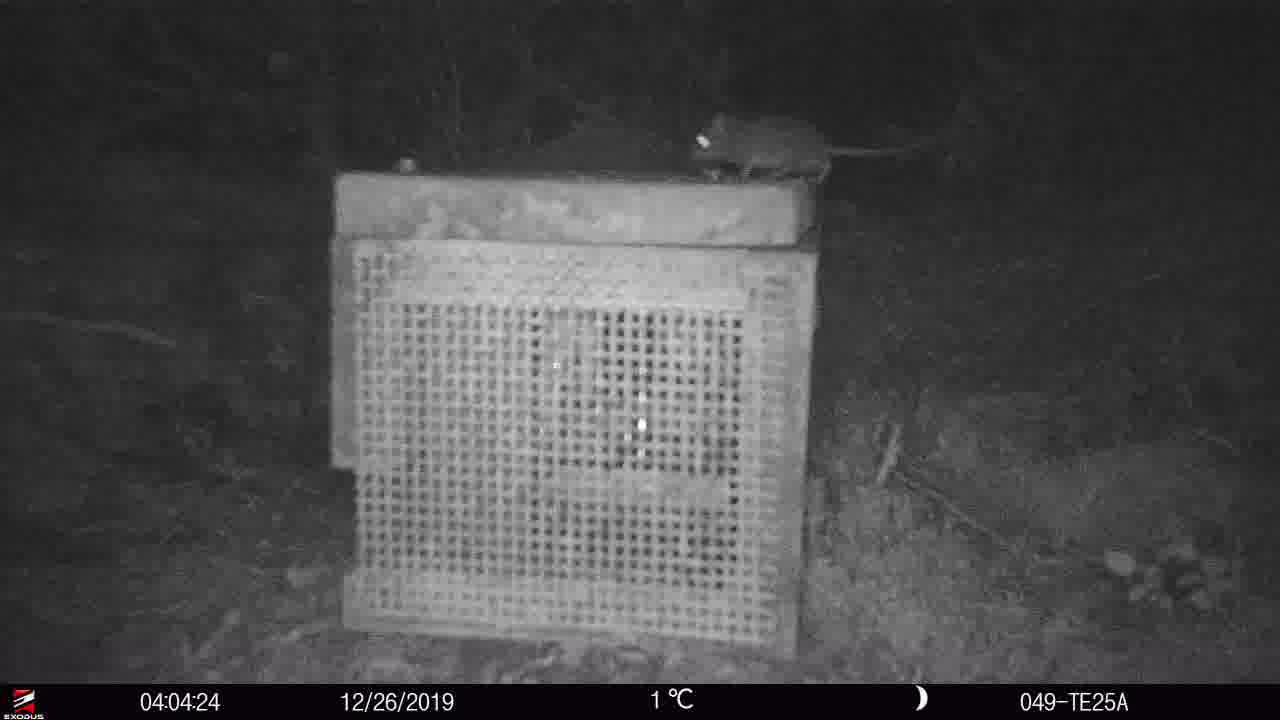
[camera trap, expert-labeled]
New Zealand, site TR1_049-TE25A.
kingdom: Animalia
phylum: Chordata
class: Mammalia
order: Rodentia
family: Muridae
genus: Mus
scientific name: Mus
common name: mouse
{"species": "mouse (Mus)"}